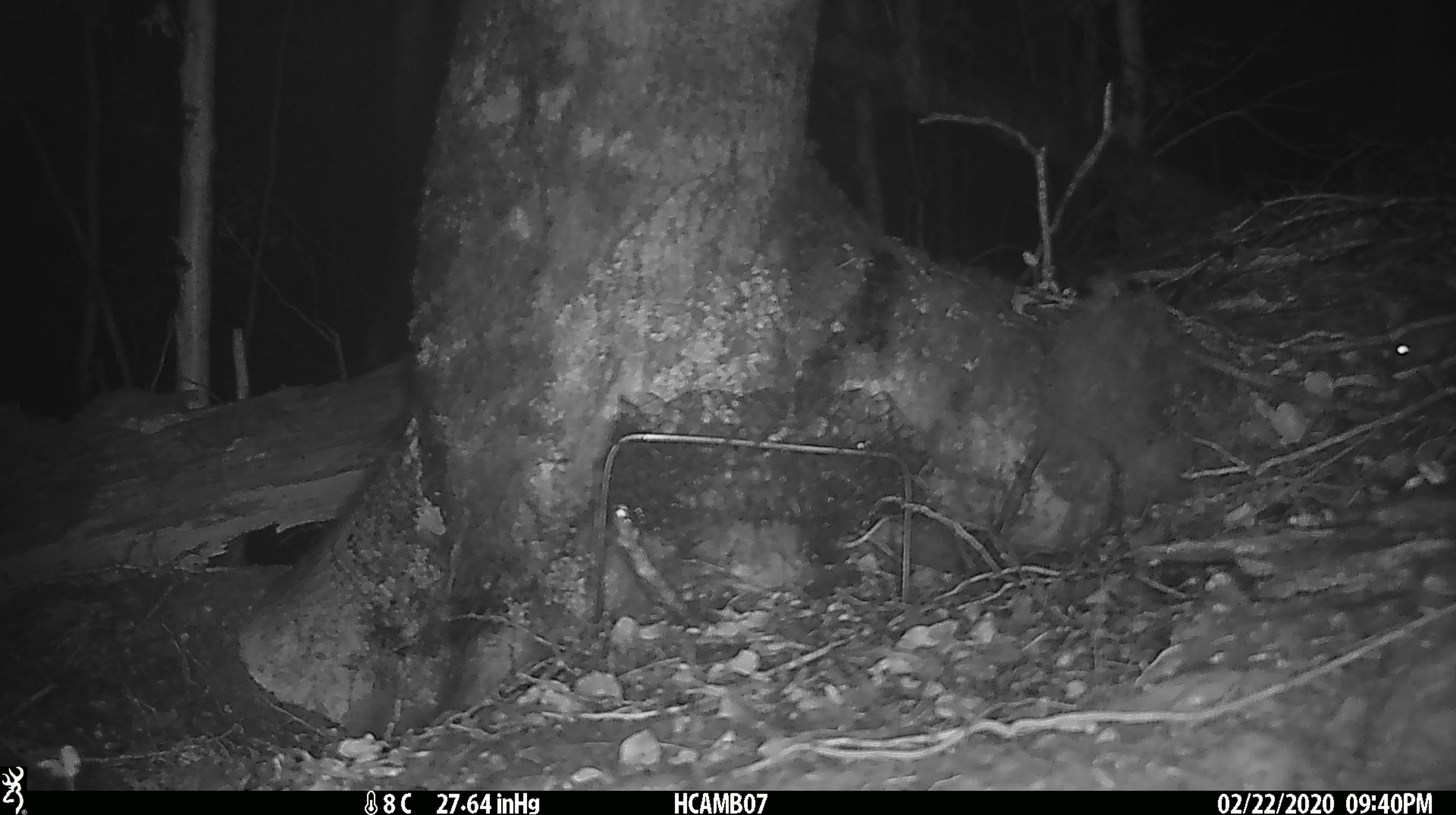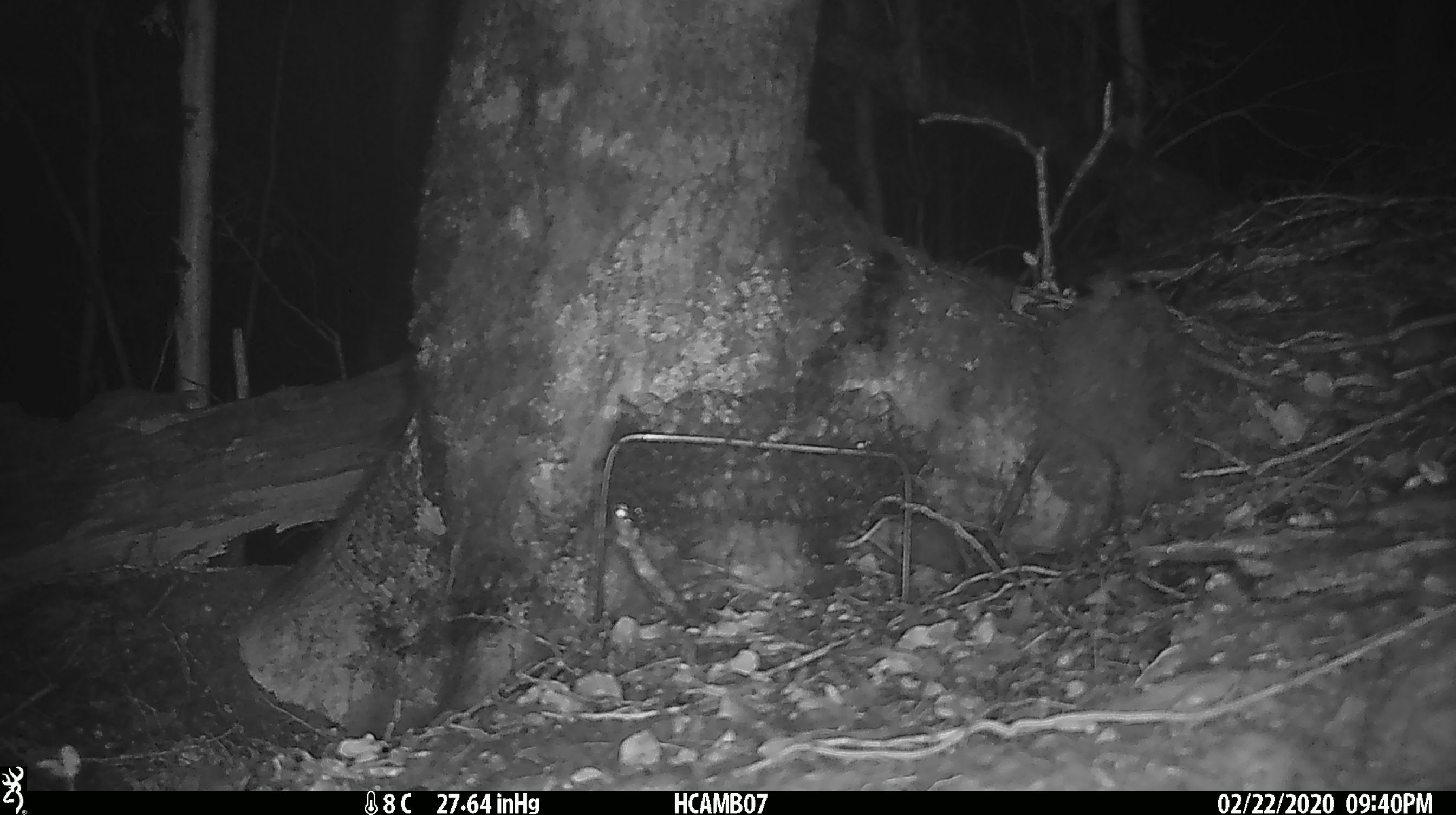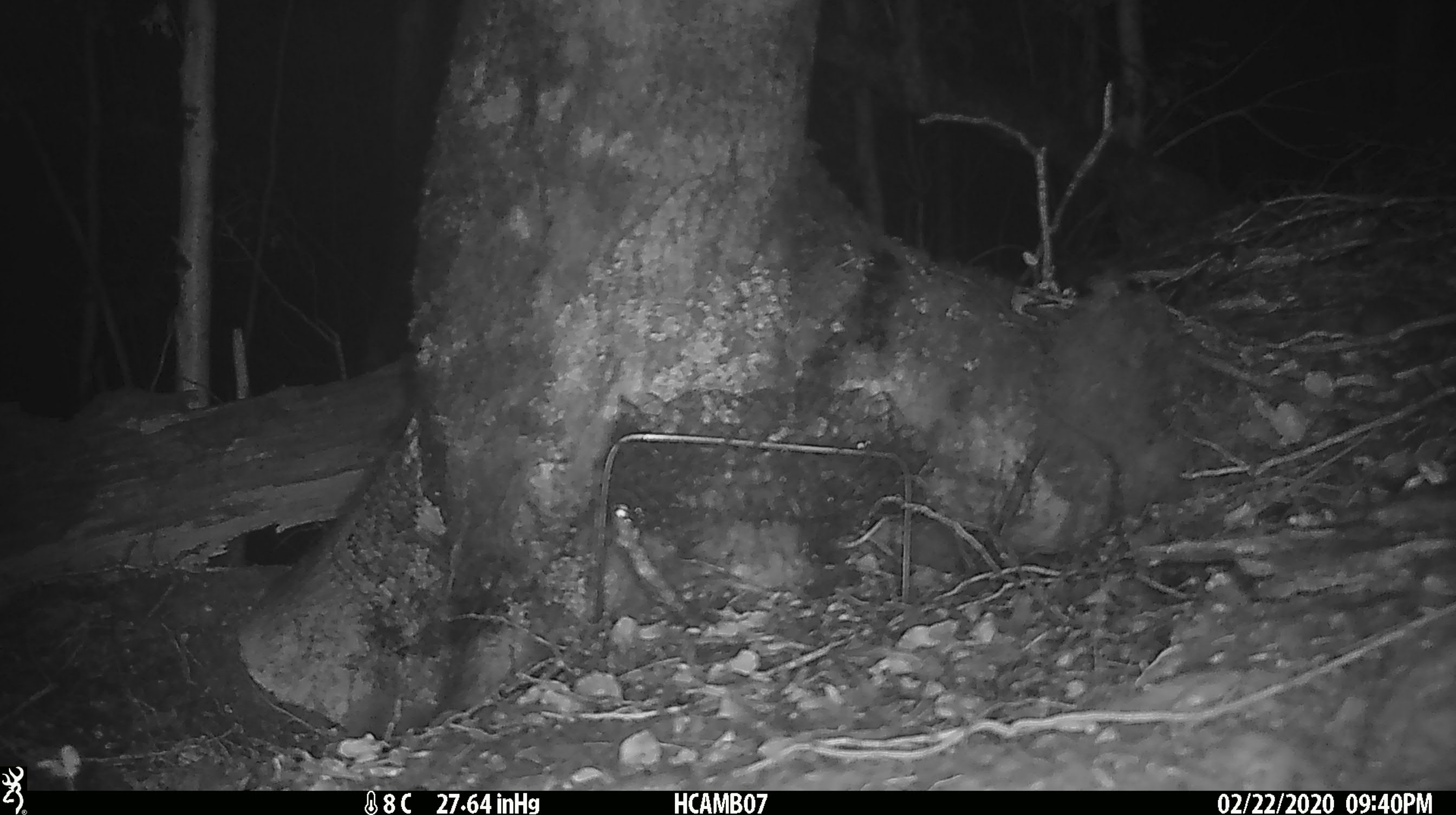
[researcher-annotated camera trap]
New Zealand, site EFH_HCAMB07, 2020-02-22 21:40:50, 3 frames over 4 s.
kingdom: Animalia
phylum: Chordata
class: Mammalia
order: Rodentia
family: Muridae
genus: Mus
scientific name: Mus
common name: mouse